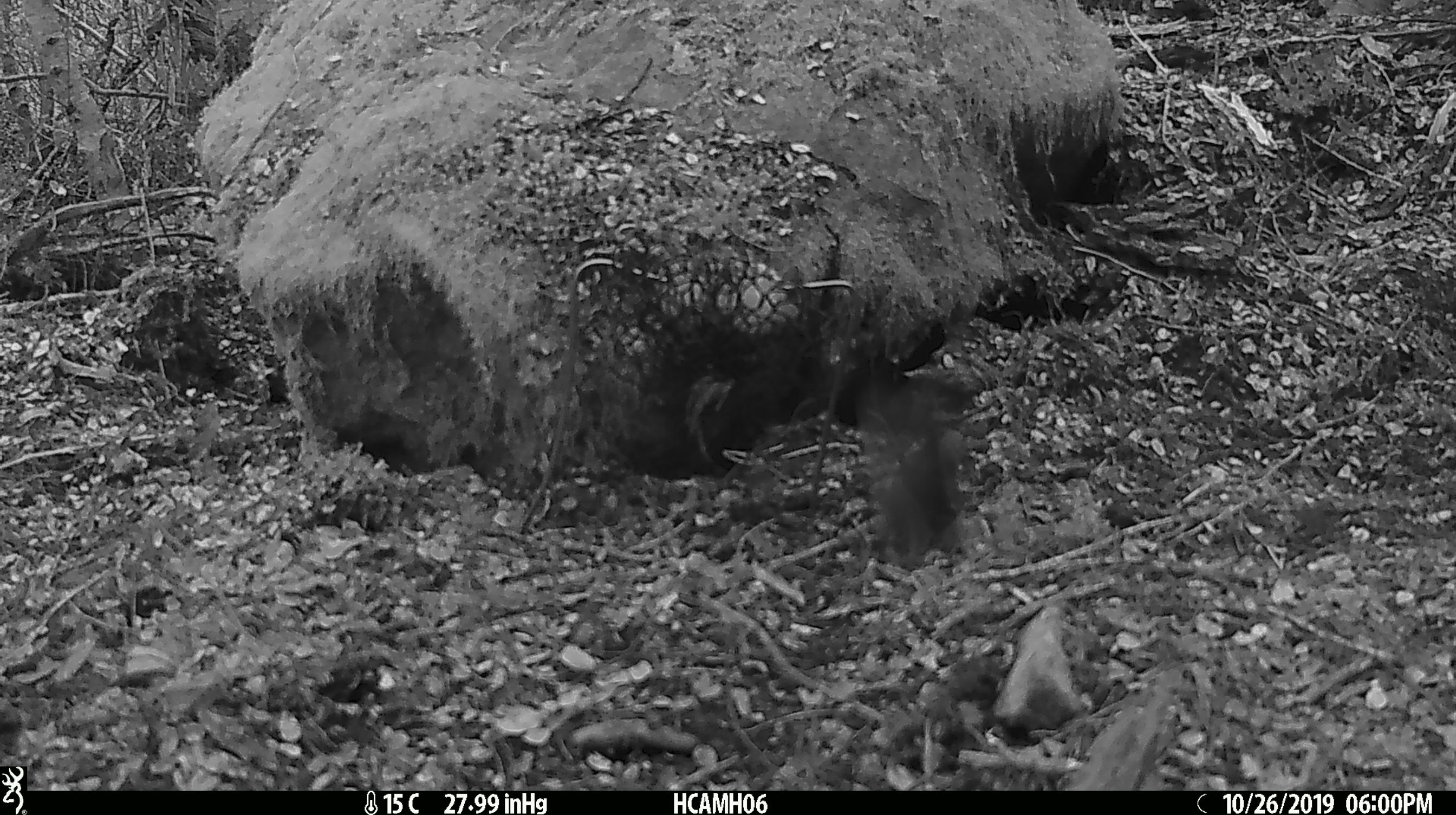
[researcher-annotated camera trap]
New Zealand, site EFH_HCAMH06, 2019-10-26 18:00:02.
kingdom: Animalia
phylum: Chordata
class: Mammalia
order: Rodentia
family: Muridae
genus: Mus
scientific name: Mus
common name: mouse